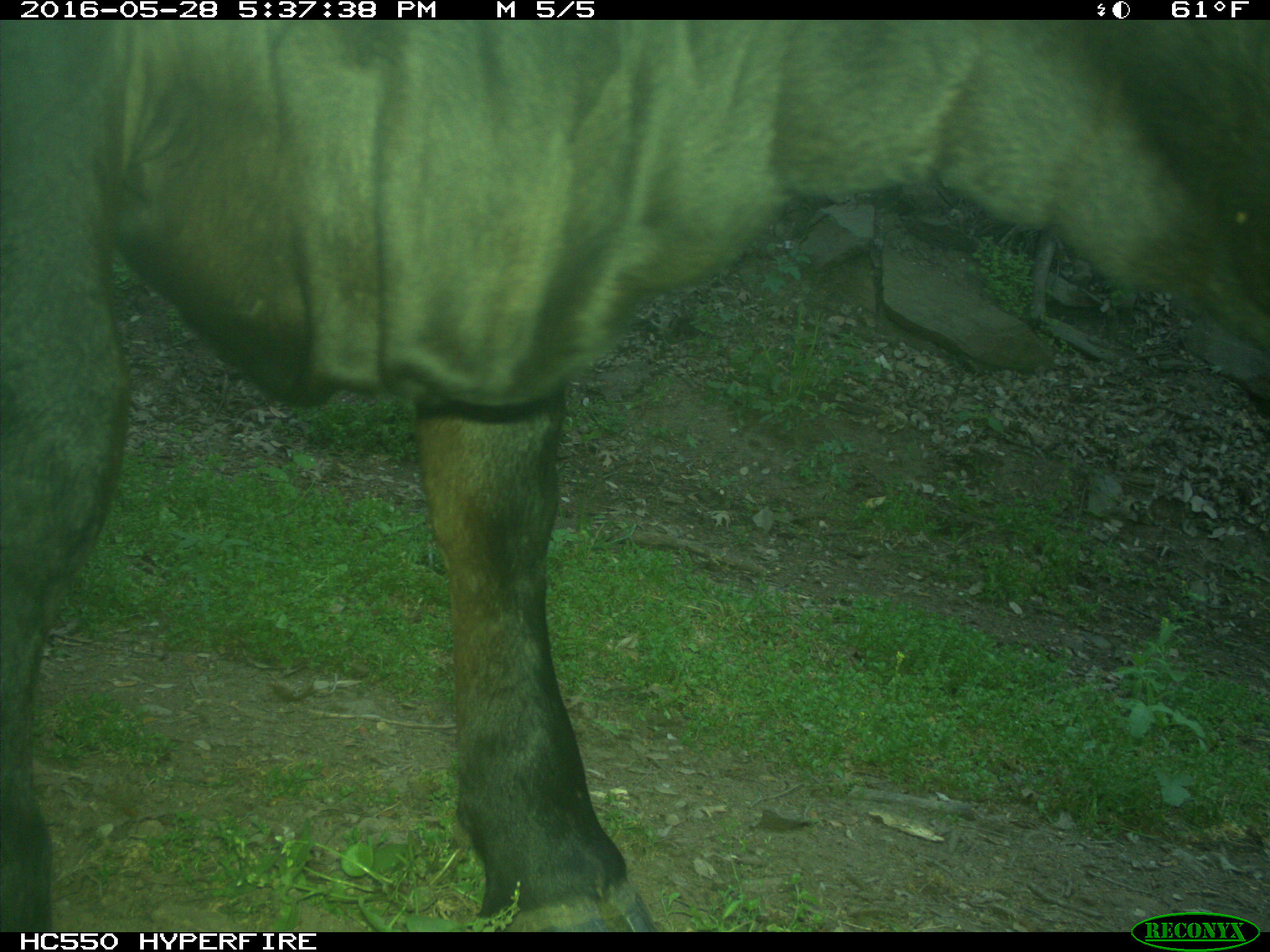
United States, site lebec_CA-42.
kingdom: Animalia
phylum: Chordata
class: Mammalia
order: Artiodactyla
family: Bovidae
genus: Bos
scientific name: Bos taurus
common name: domestic cow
Bos taurus (domestic cow).